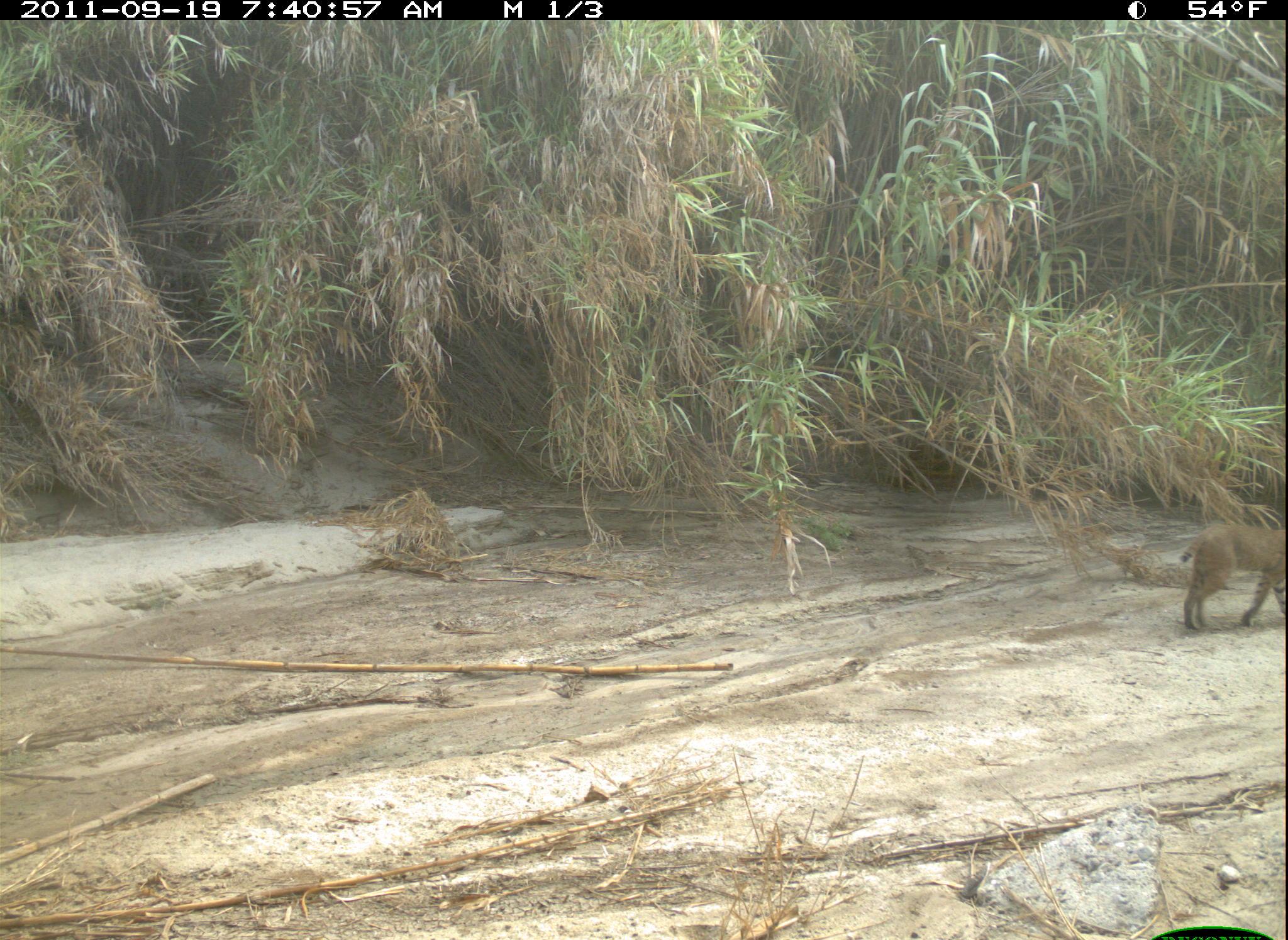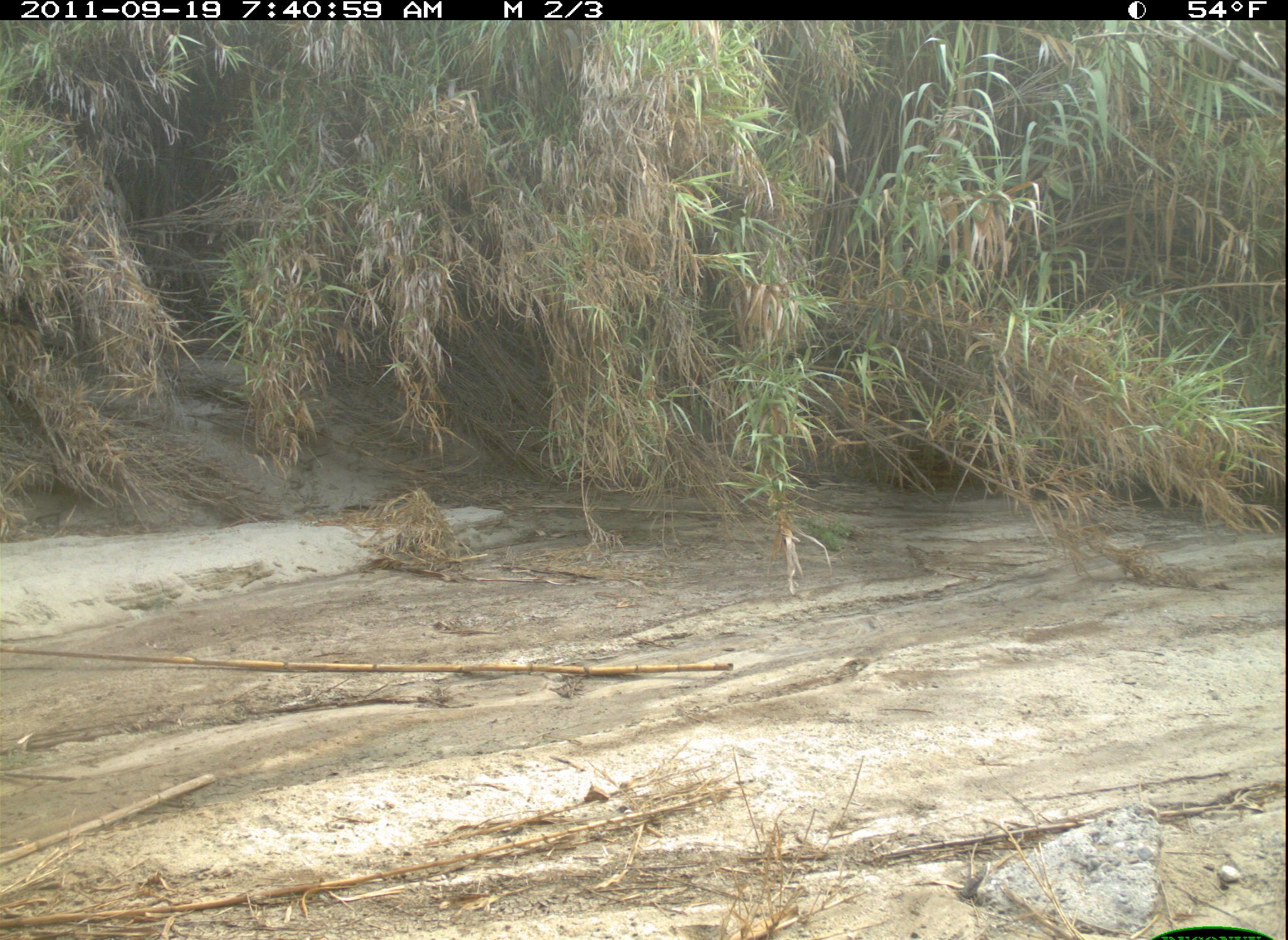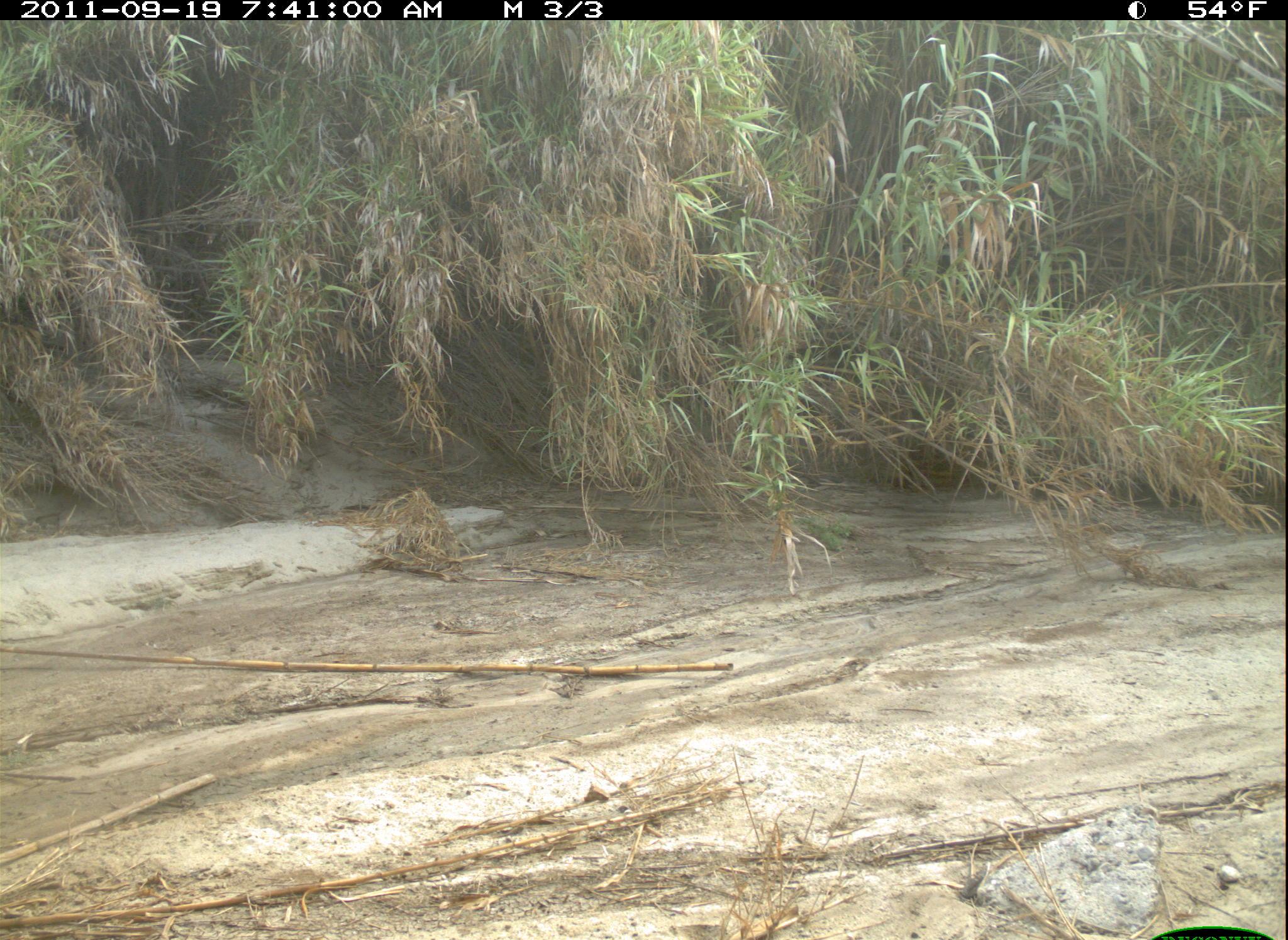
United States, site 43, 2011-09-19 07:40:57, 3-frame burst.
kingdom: Animalia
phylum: Chordata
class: Mammalia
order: Carnivora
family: Felidae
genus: Lynx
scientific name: Lynx rufus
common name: bobcat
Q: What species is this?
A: Bobcat (Lynx rufus).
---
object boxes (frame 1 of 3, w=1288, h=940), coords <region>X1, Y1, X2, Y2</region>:
bobcat: <region>1148, 477, 1285, 649</region>